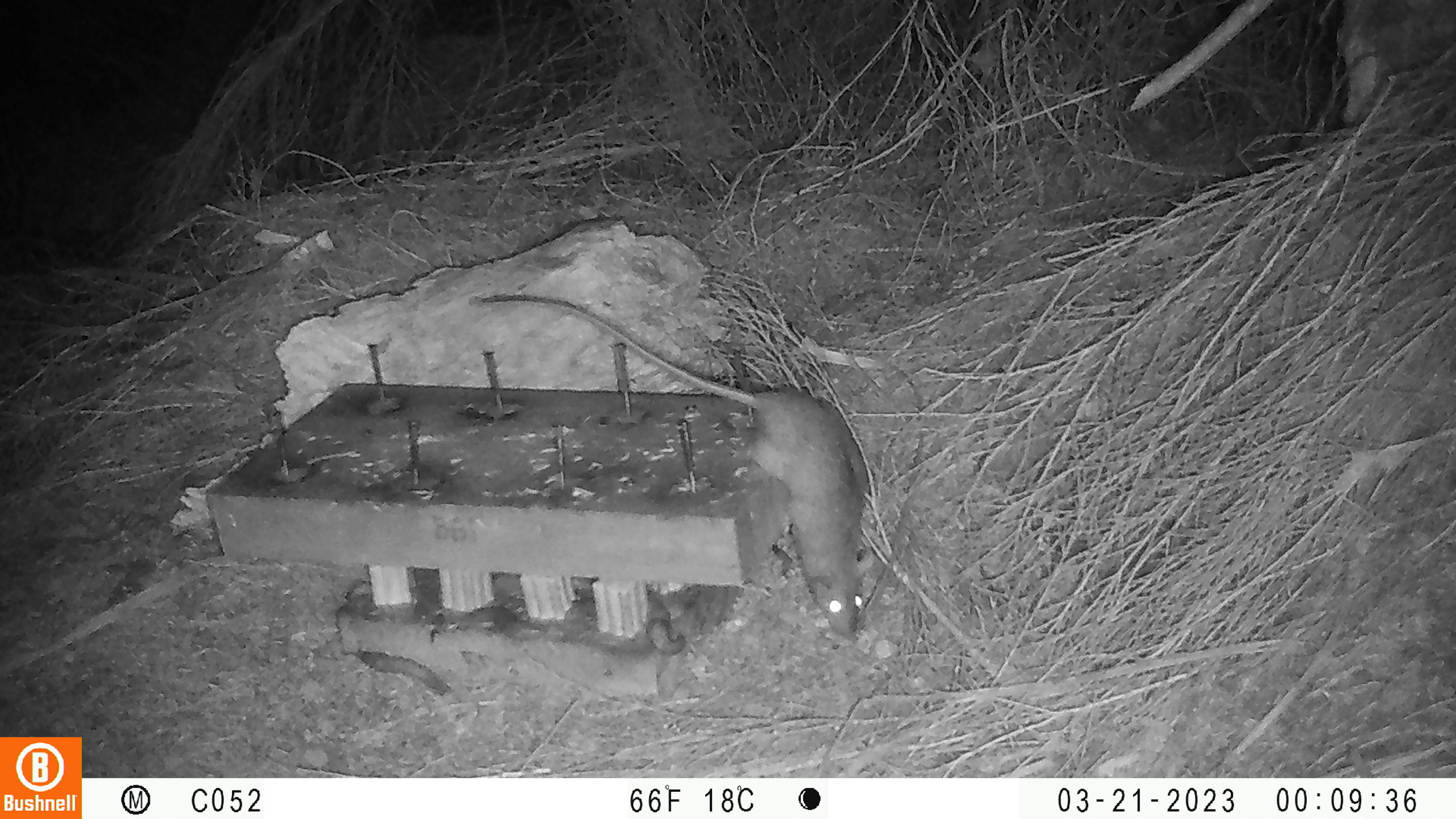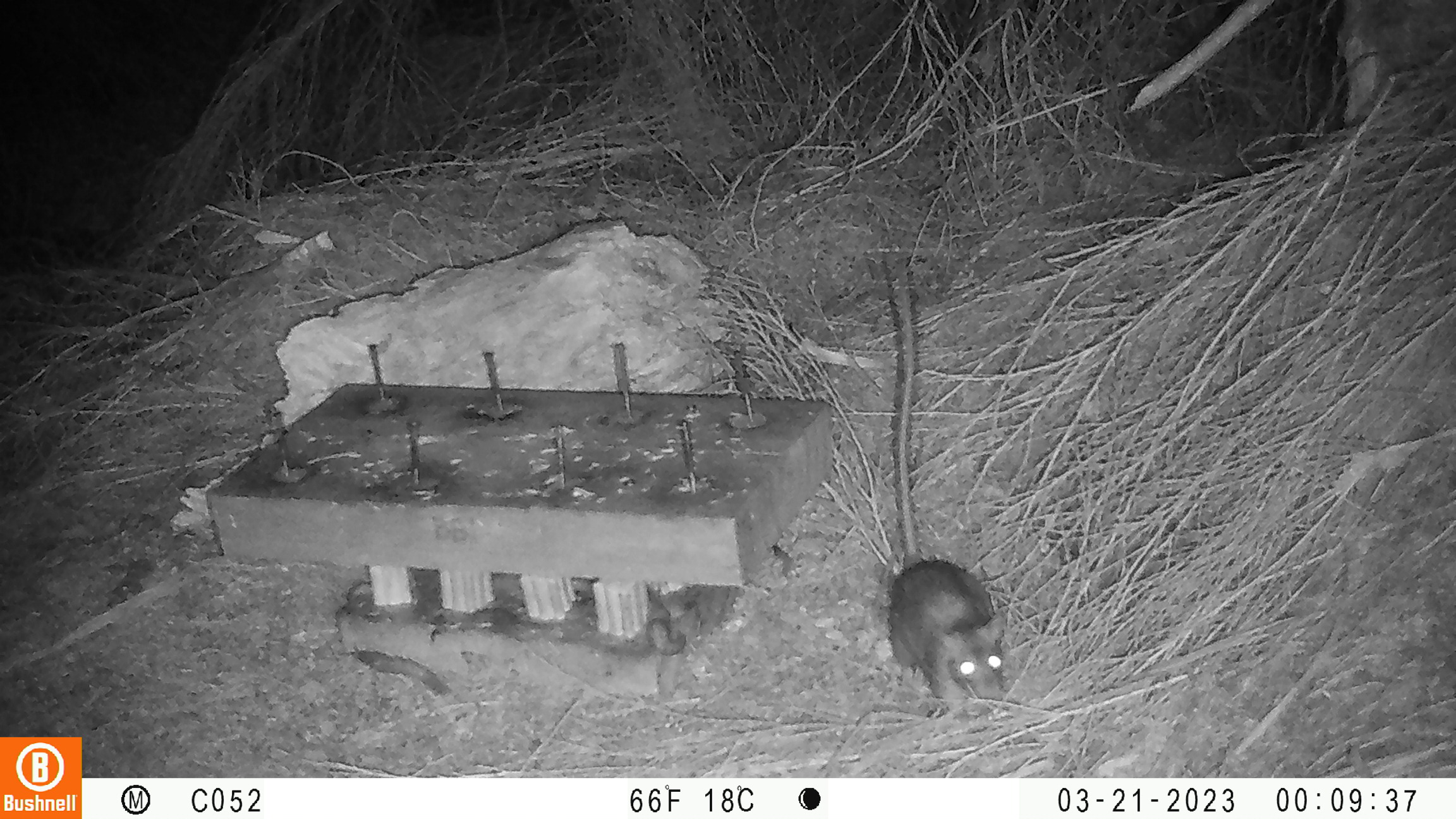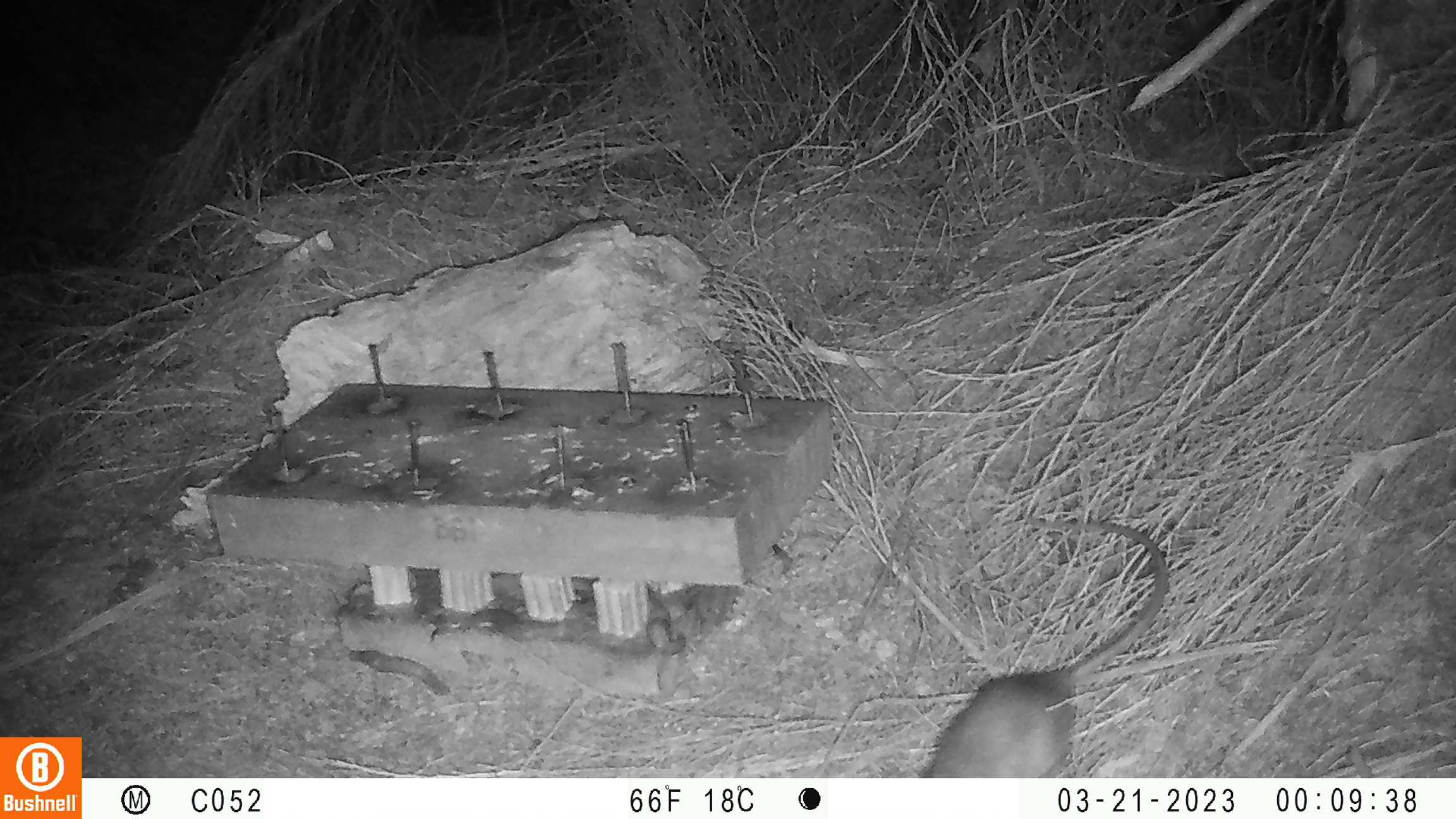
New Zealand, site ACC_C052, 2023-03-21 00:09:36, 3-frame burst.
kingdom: Animalia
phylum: Chordata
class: Mammalia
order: Rodentia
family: Muridae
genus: Rattus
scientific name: Rattus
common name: rat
Rat (Rattus).